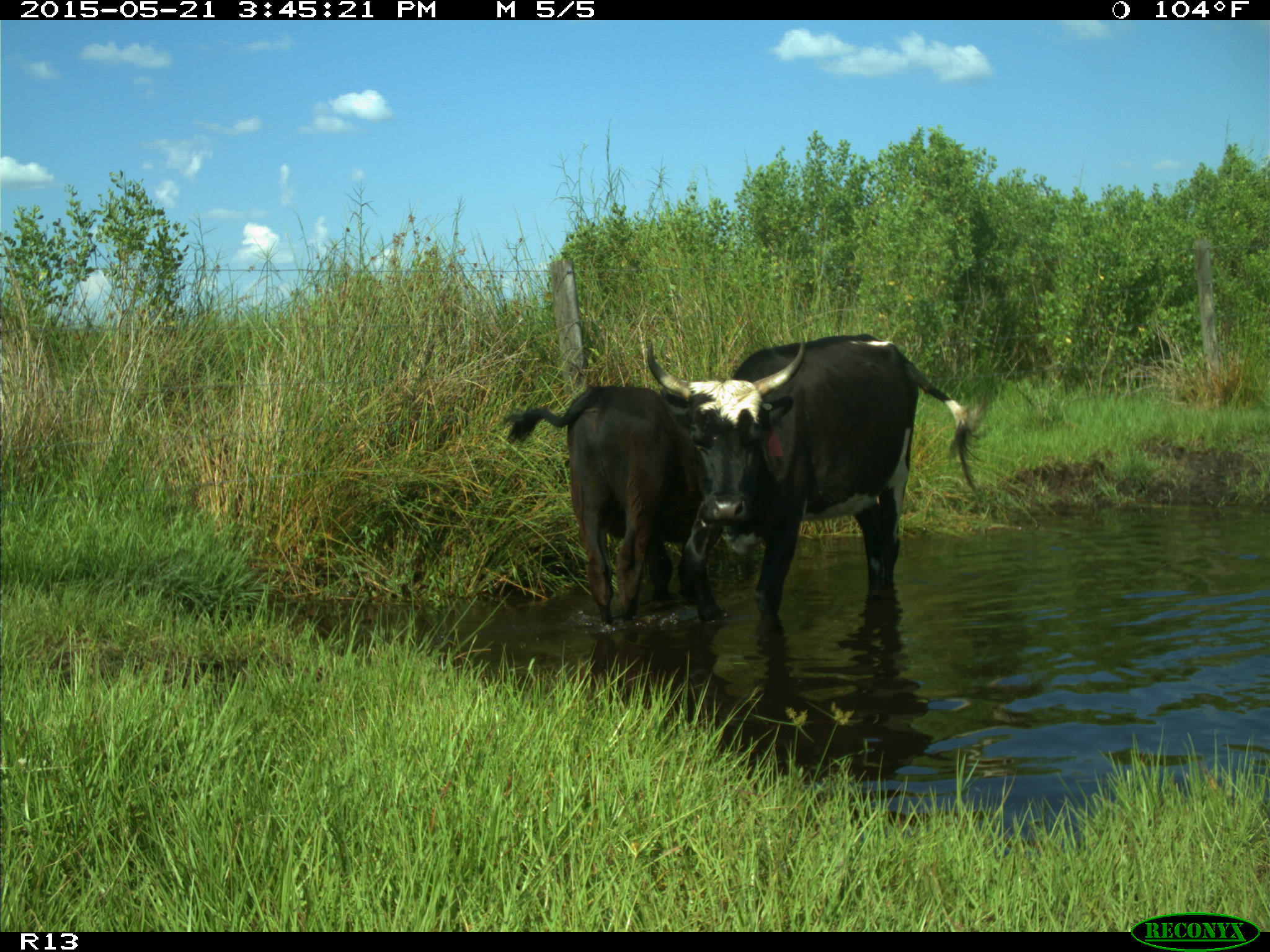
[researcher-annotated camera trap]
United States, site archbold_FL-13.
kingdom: Animalia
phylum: Chordata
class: Mammalia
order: Artiodactyla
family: Bovidae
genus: Bos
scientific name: Bos taurus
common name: domestic cow